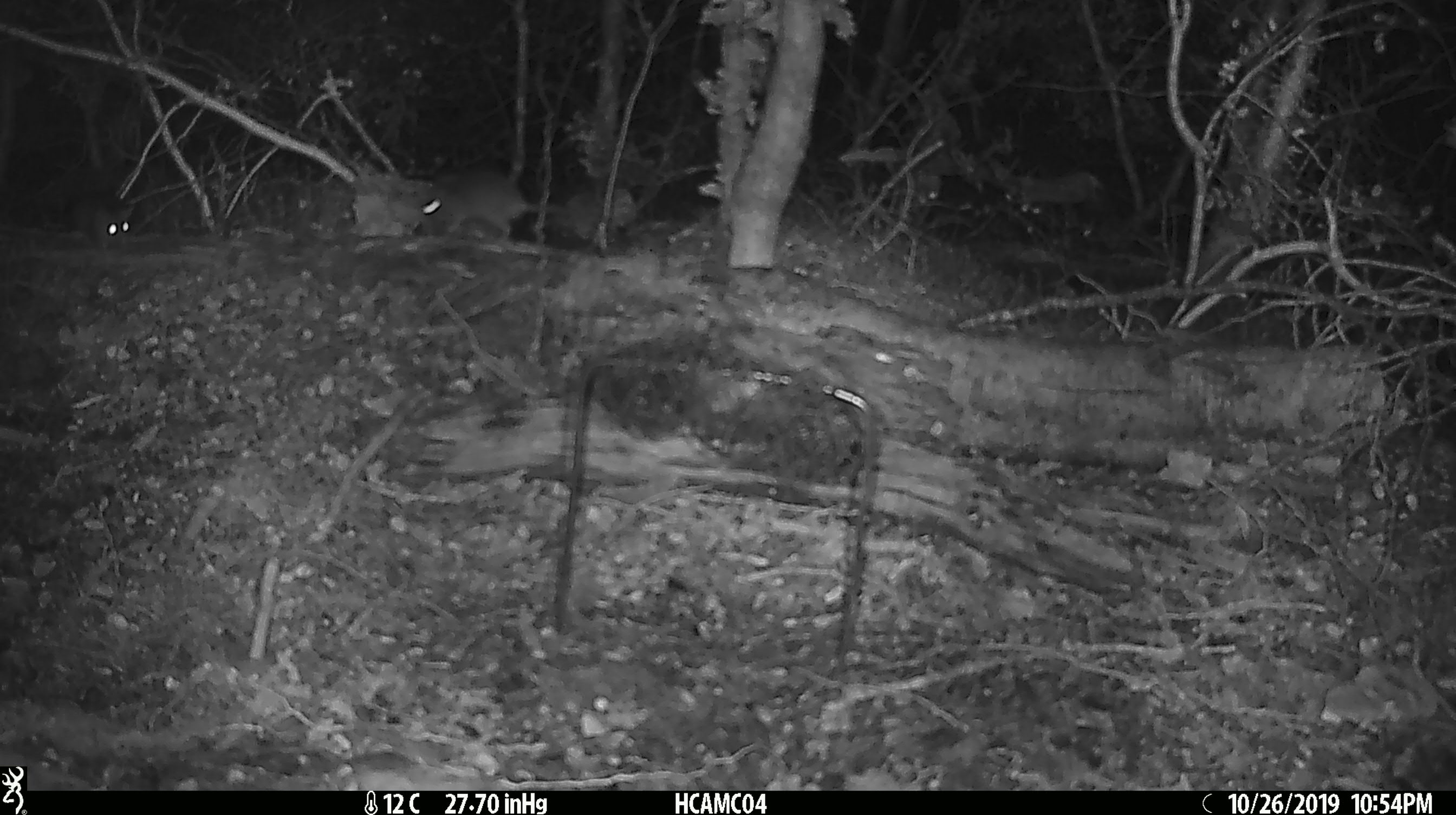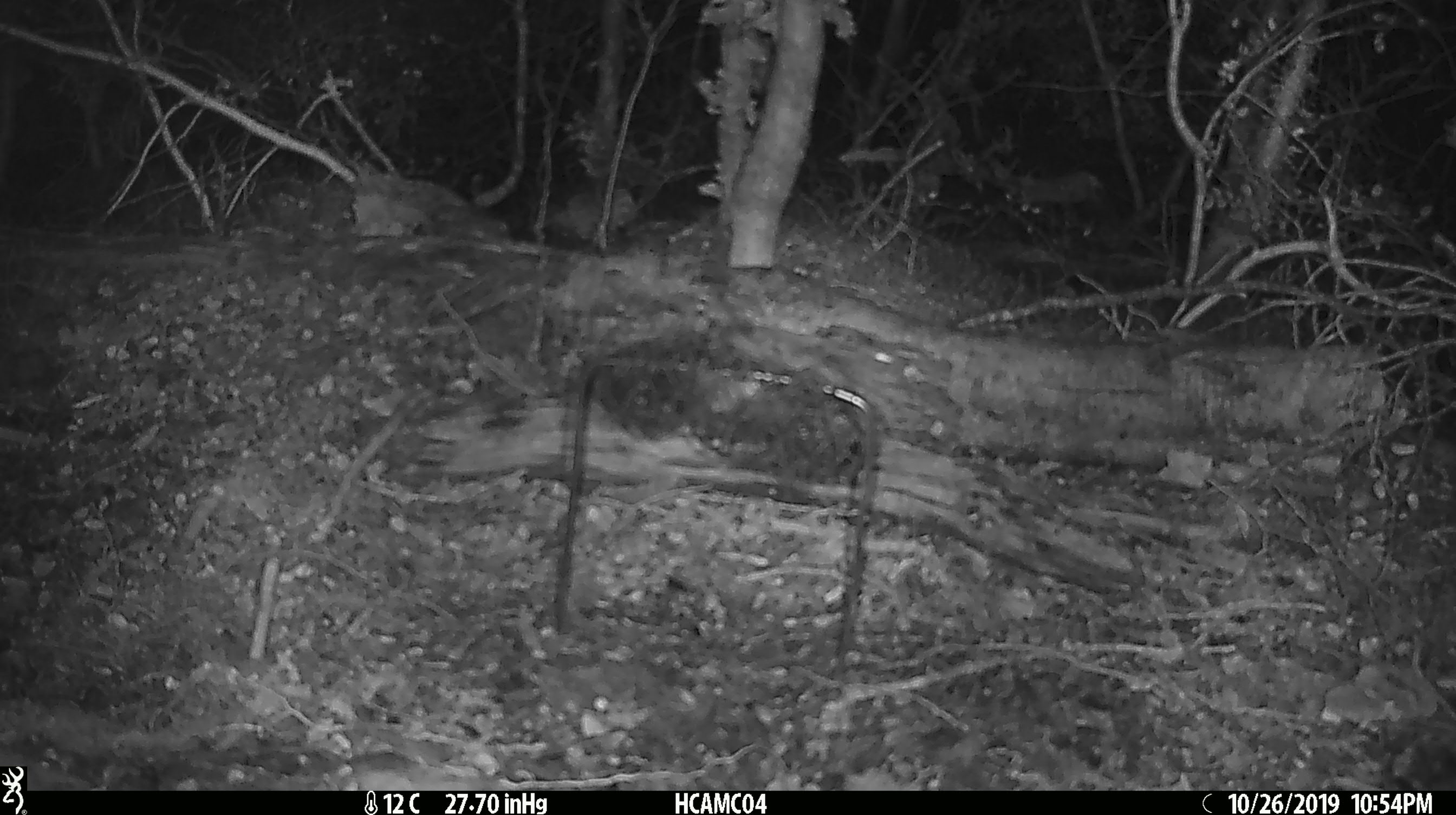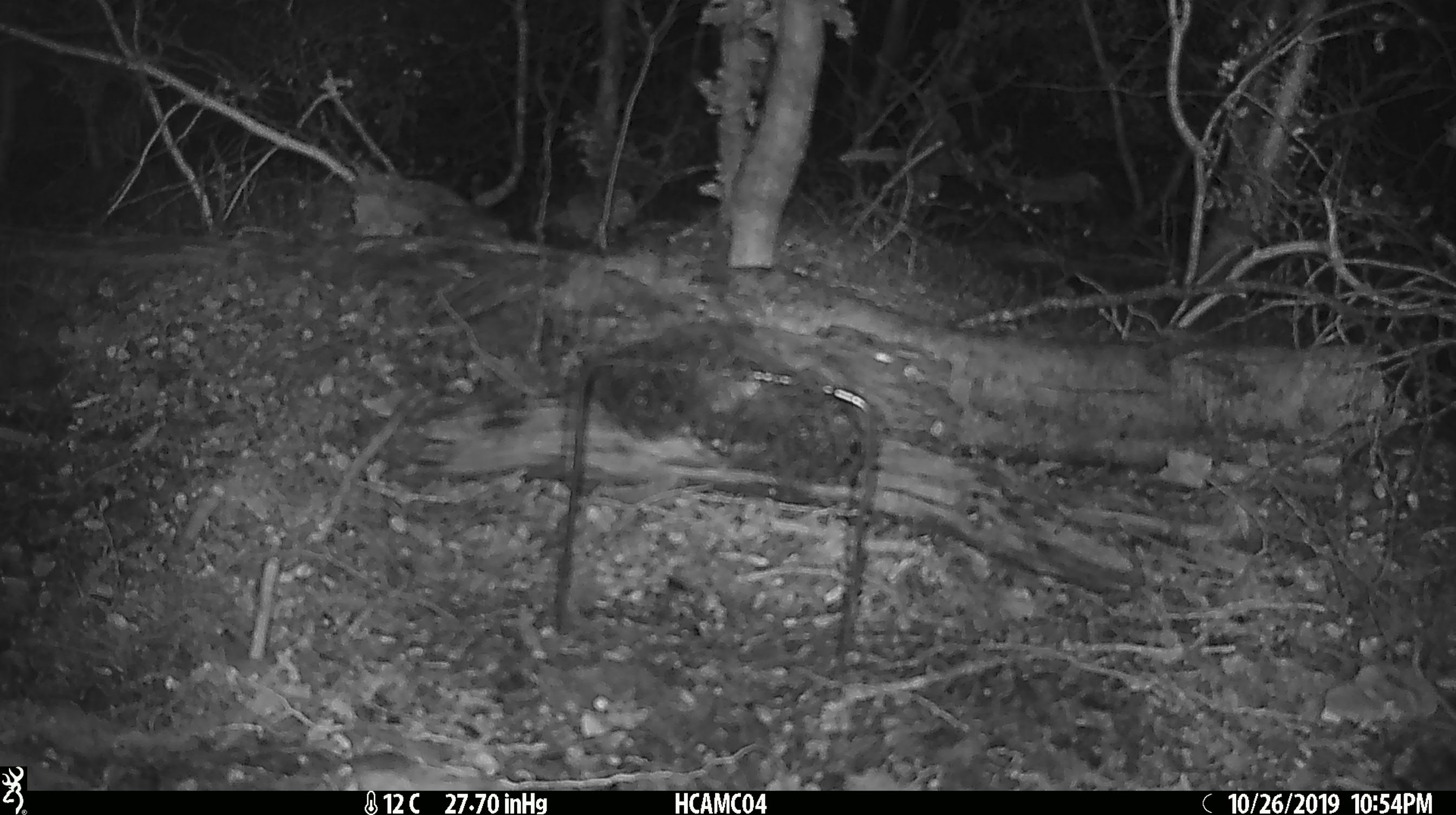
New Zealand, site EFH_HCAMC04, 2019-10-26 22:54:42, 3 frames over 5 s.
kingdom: Animalia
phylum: Chordata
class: Mammalia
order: Rodentia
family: Muridae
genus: Mus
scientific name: Mus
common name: mouse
Mouse (Mus).